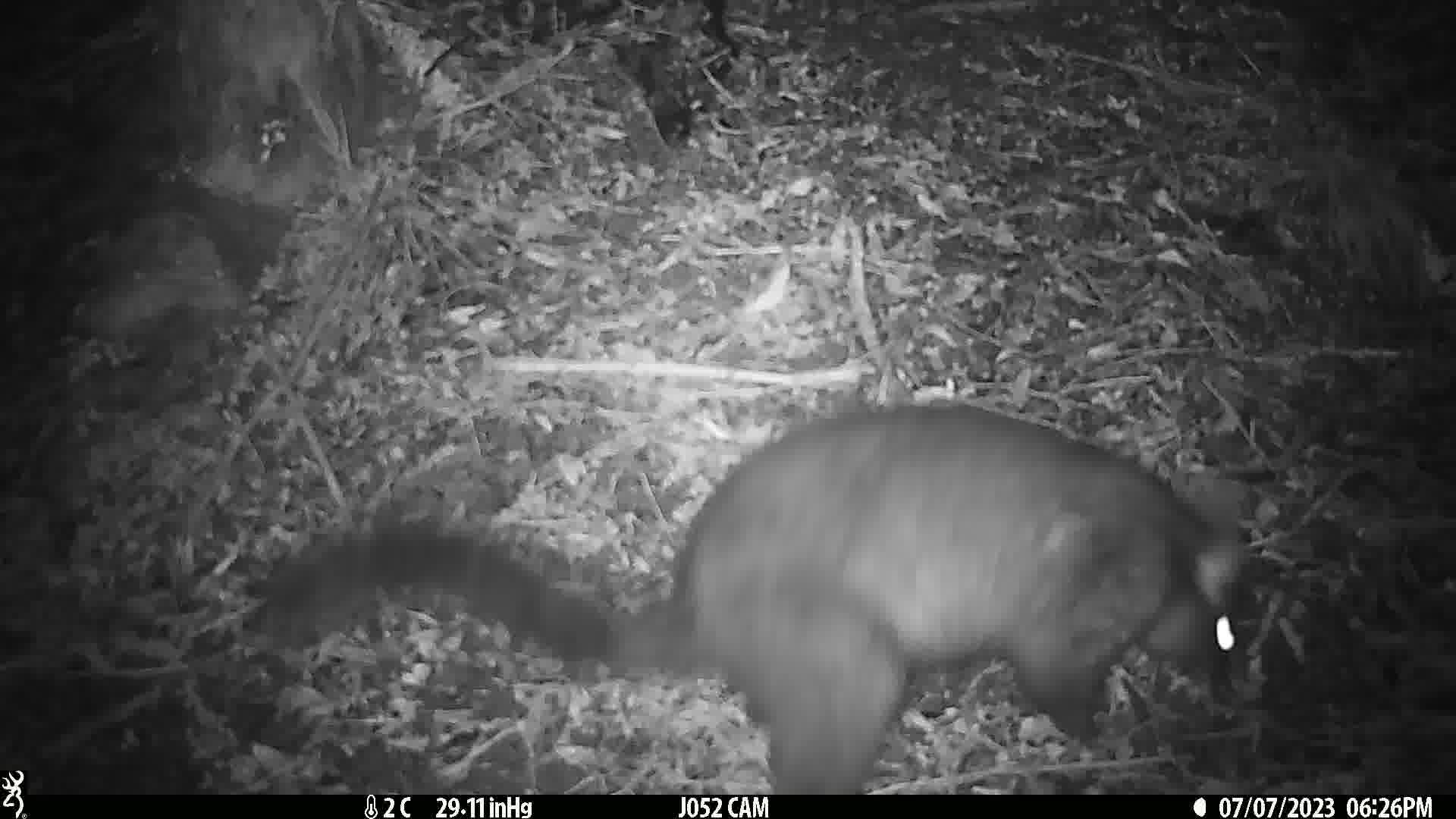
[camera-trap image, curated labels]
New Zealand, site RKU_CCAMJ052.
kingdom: Animalia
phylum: Chordata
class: Mammalia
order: Diprotodontia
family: Phalangeridae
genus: Trichosurus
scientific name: Trichosurus vulpecula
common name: common brushtail possum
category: possum